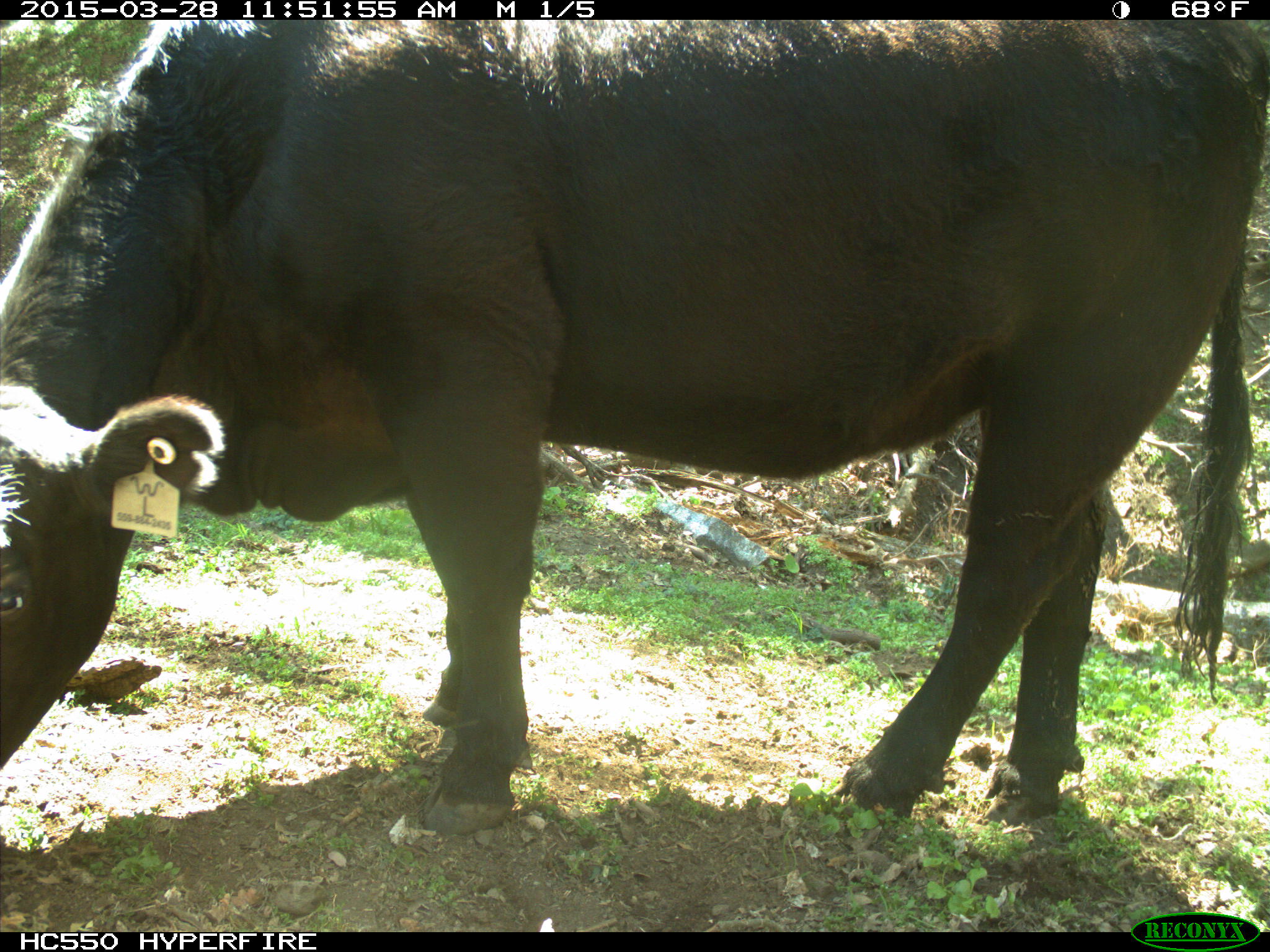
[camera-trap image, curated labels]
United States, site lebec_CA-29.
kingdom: Animalia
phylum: Chordata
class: Mammalia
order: Artiodactyla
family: Bovidae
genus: Bos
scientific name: Bos taurus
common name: domestic cow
Bos taurus (domestic cow).